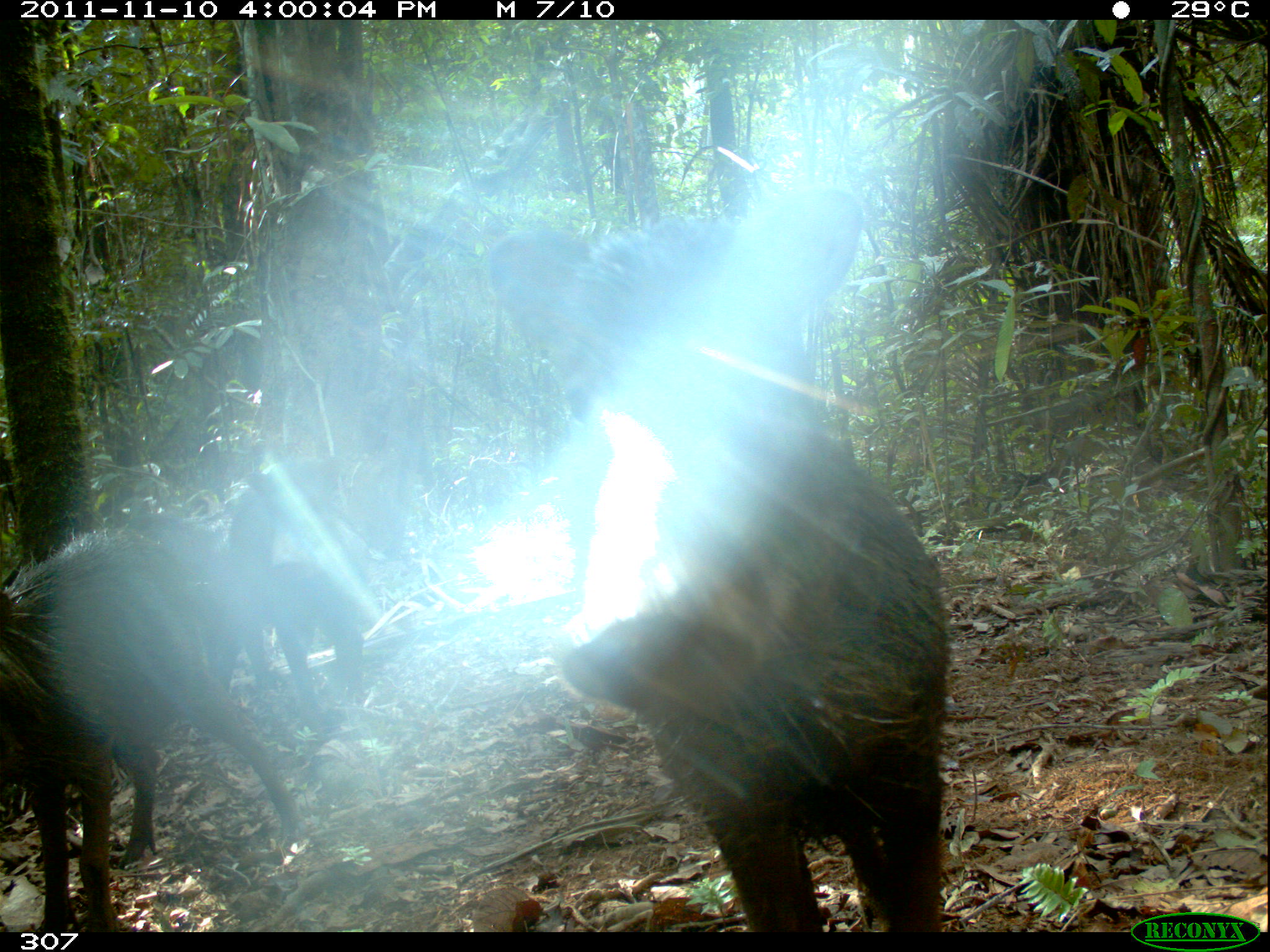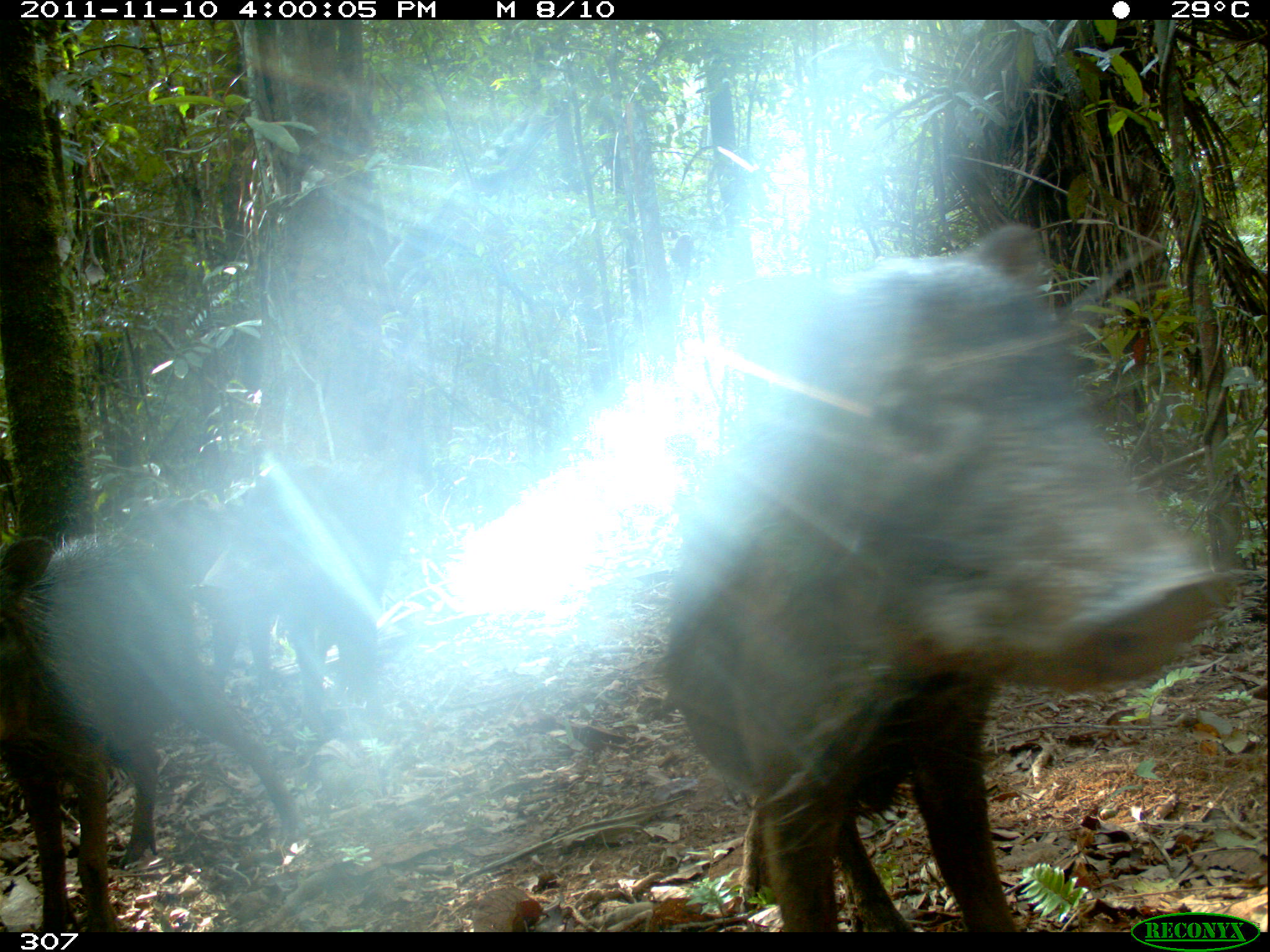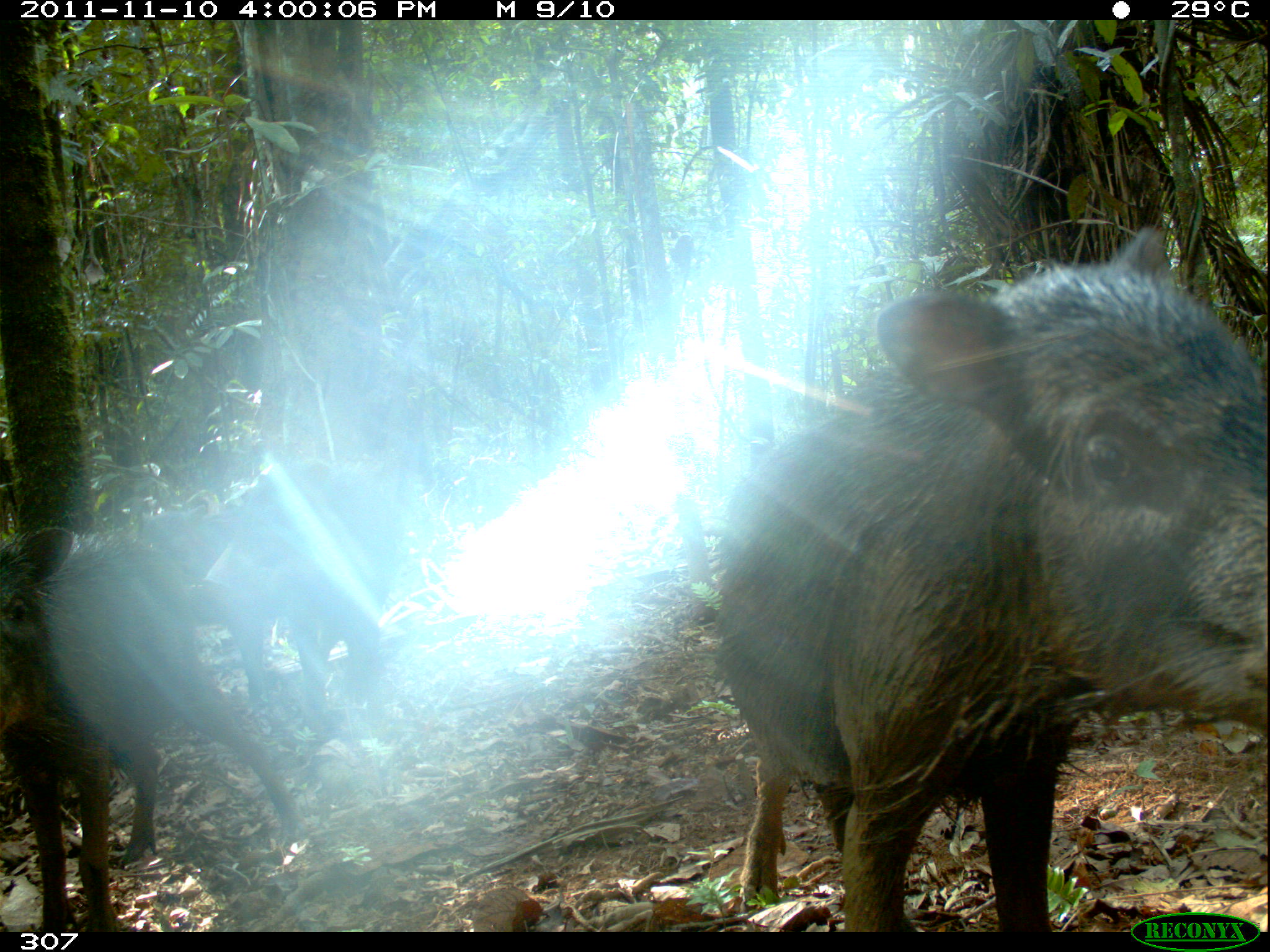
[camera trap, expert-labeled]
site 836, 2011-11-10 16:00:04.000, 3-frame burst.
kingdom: Animalia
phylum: Chordata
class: Mammalia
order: Artiodactyla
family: Tayassuidae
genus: Tayassu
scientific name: Tayassu pecari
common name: white-lipped peccary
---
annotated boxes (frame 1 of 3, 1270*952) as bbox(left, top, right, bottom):
tayassu pecari: bbox(484, 191, 951, 932); bbox(1, 512, 300, 932); bbox(218, 502, 366, 736)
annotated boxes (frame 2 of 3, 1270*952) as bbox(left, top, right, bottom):
tayassu pecari: bbox(657, 223, 1221, 932); bbox(0, 536, 301, 932); bbox(195, 454, 402, 738)